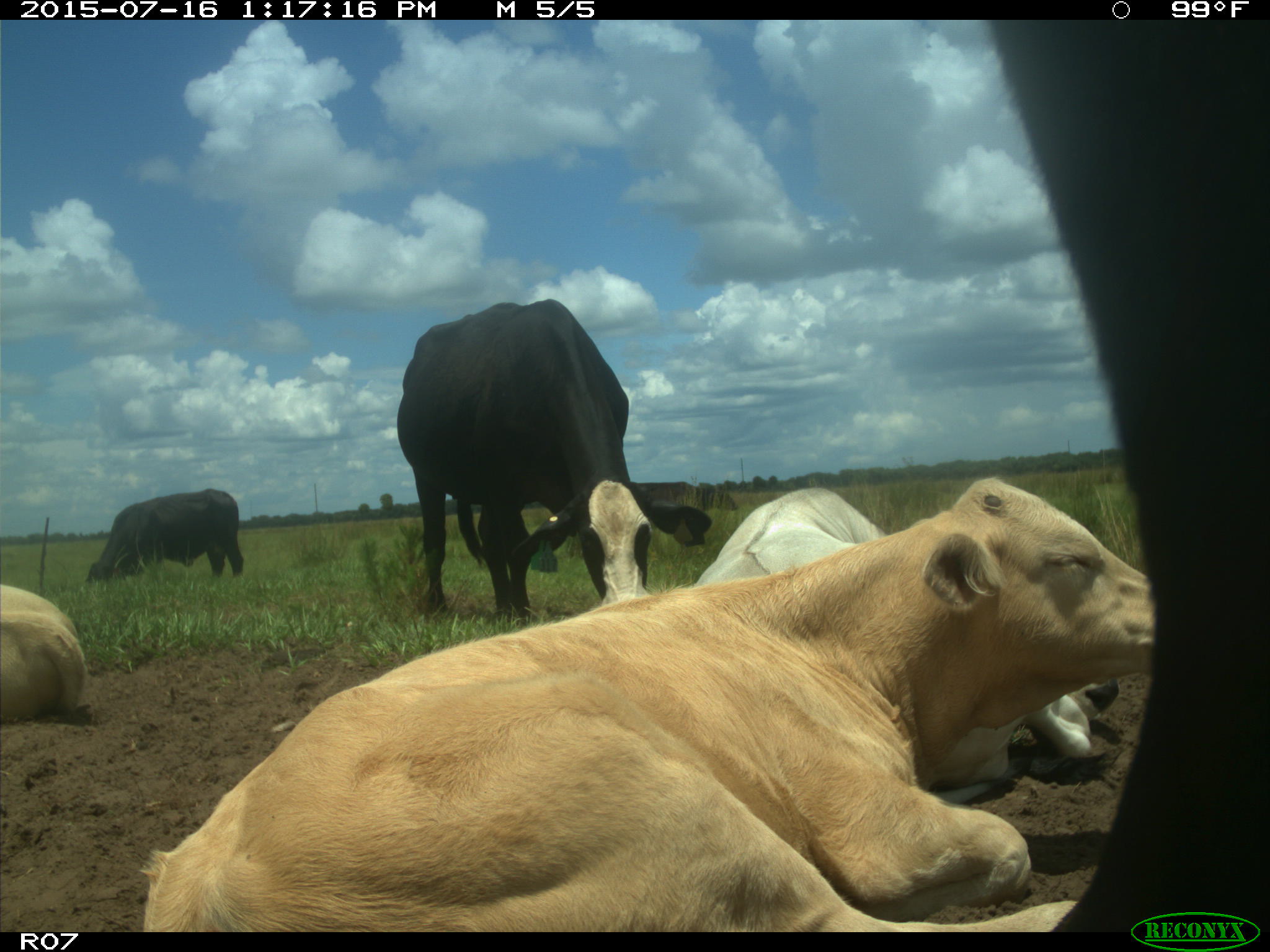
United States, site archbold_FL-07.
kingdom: Animalia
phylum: Chordata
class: Mammalia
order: Artiodactyla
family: Bovidae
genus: Bos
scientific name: Bos taurus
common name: domestic cow